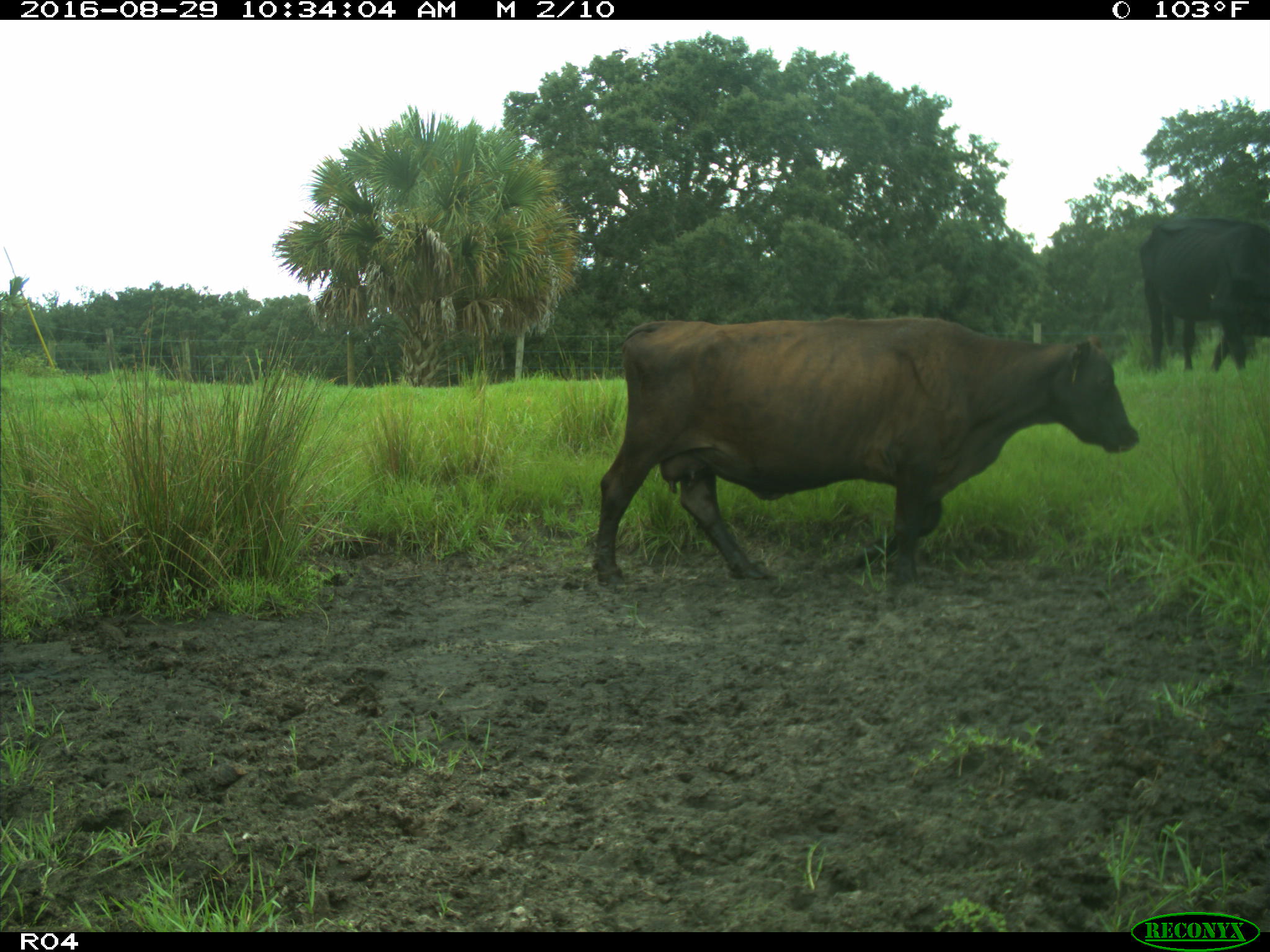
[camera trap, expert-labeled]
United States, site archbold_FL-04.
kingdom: Animalia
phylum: Chordata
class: Mammalia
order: Artiodactyla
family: Bovidae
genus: Bos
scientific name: Bos taurus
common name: domestic cow